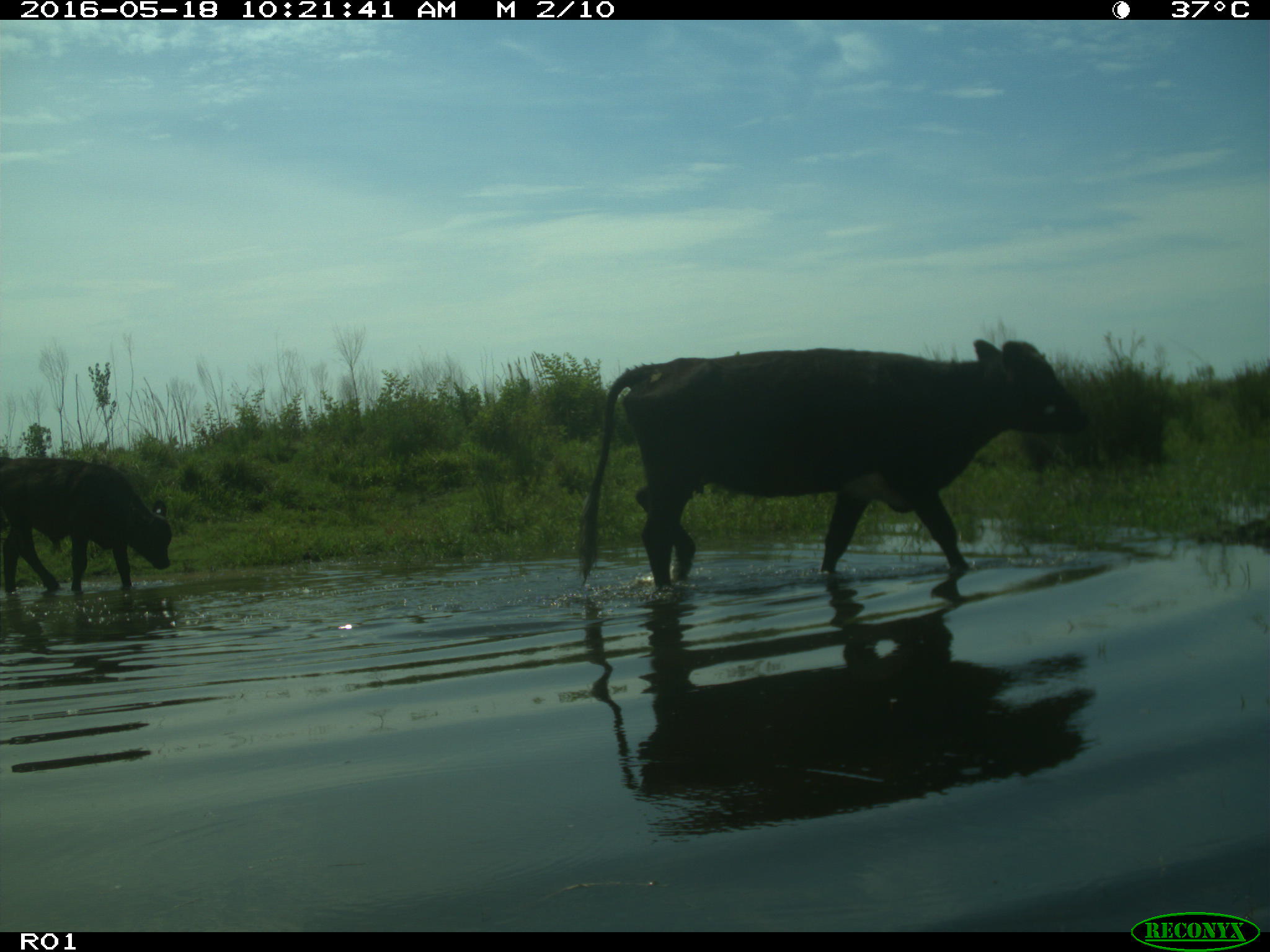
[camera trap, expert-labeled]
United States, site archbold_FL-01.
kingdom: Animalia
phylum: Chordata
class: Mammalia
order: Artiodactyla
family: Bovidae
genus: Bos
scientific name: Bos taurus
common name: domestic cow